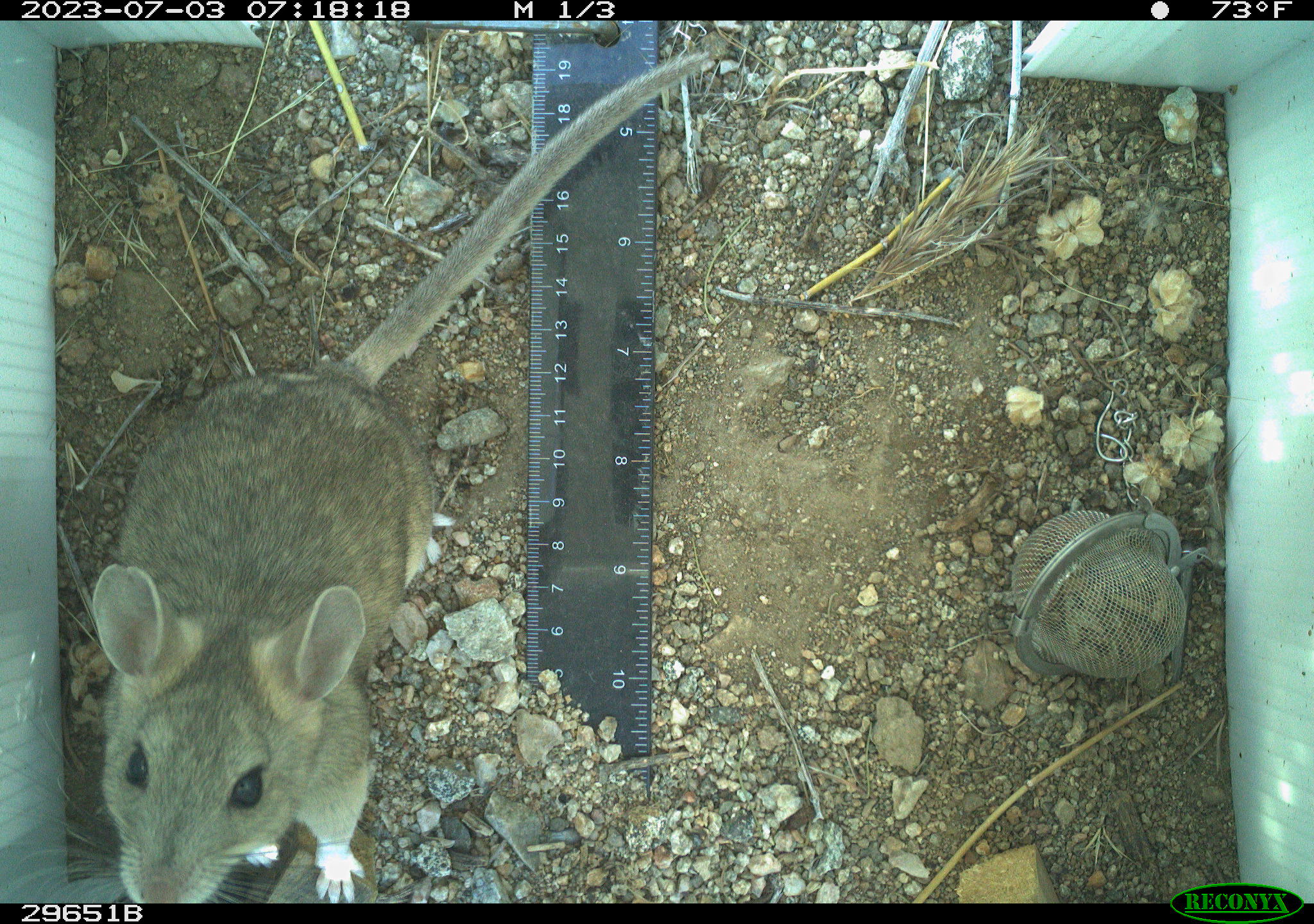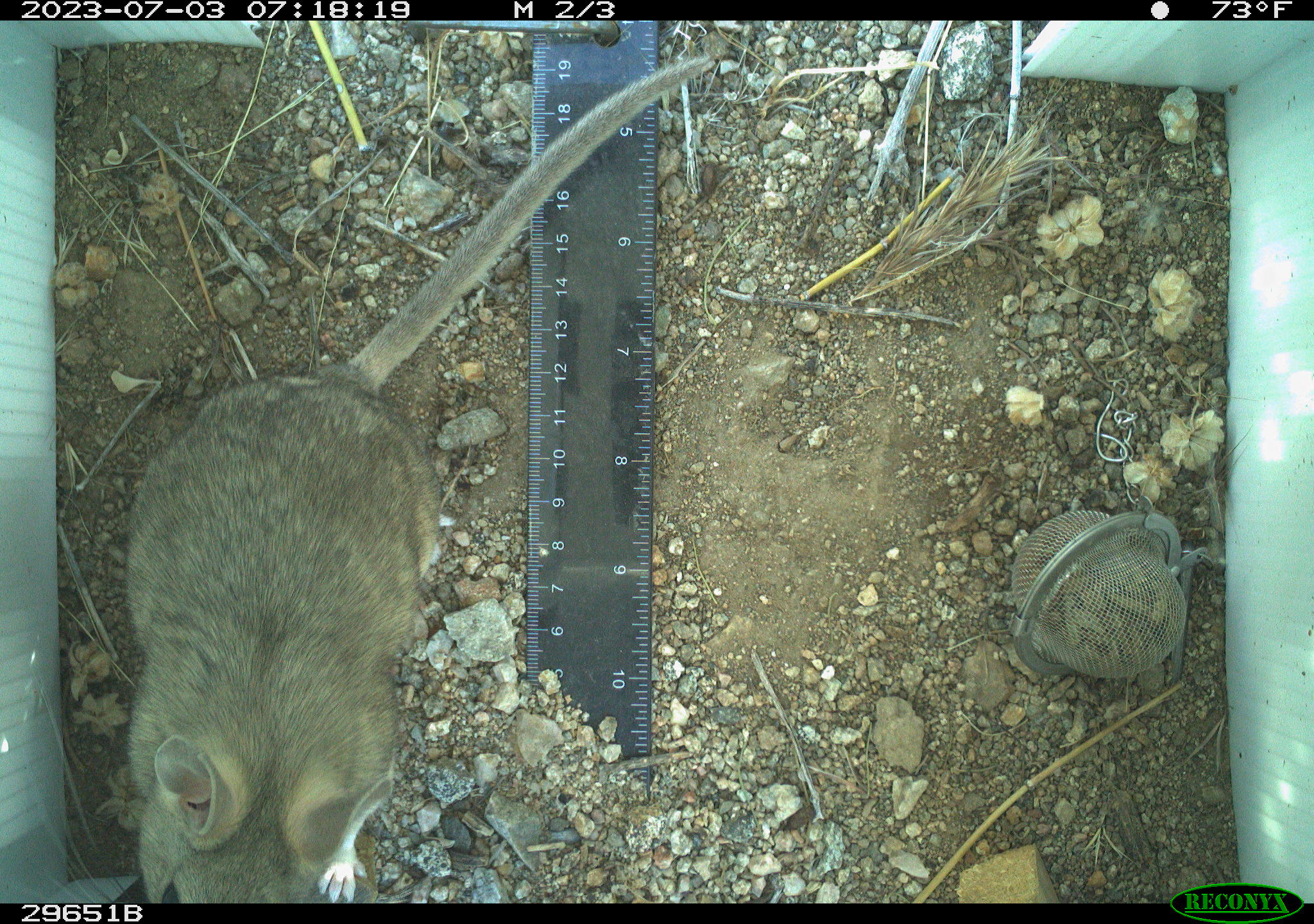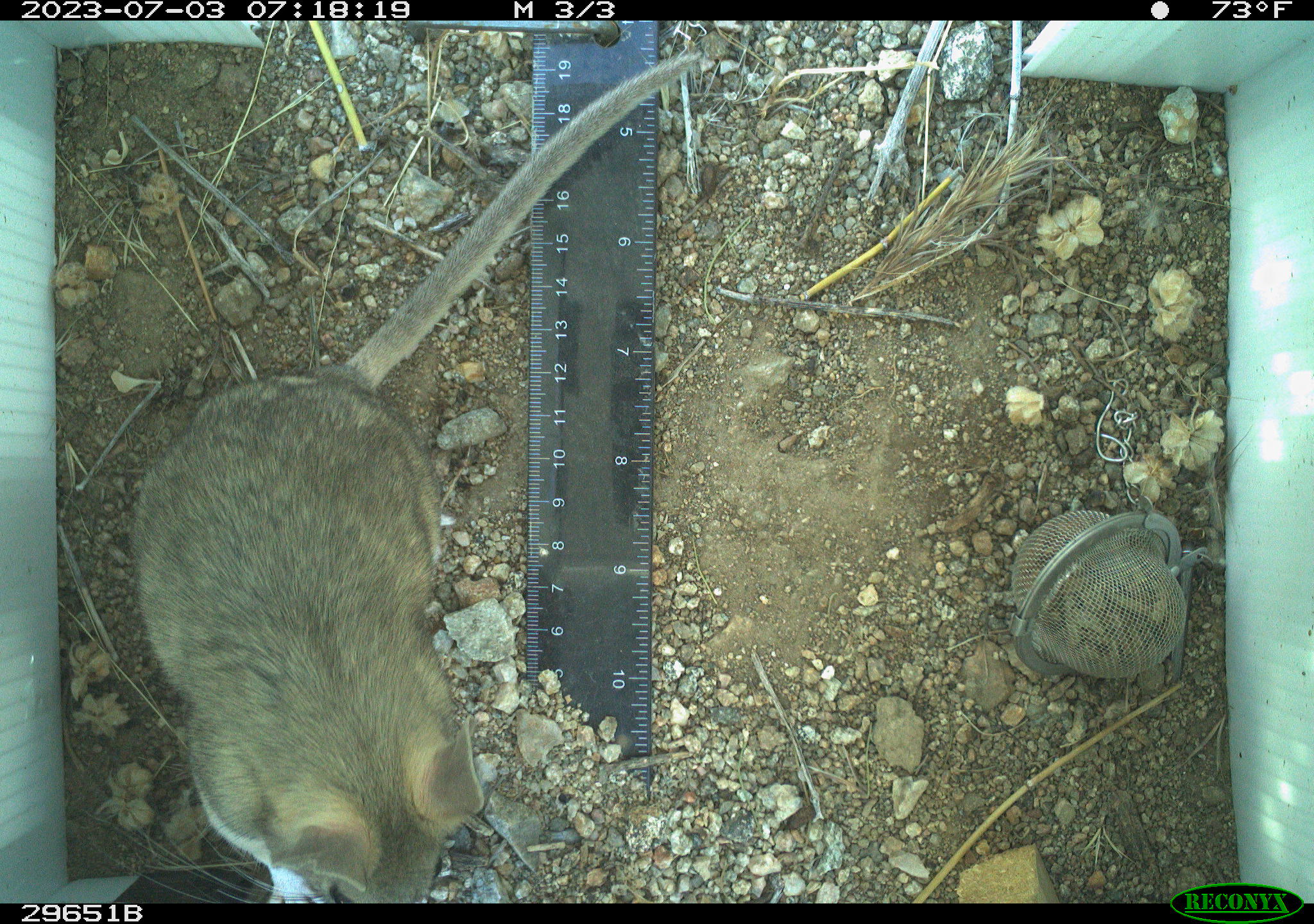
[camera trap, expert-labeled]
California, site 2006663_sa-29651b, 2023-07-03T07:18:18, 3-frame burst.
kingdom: Animalia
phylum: Chordata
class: Mammalia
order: Rodentia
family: Cricetidae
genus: Neotoma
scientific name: Neotoma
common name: pack rat or woodrat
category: neotoma species